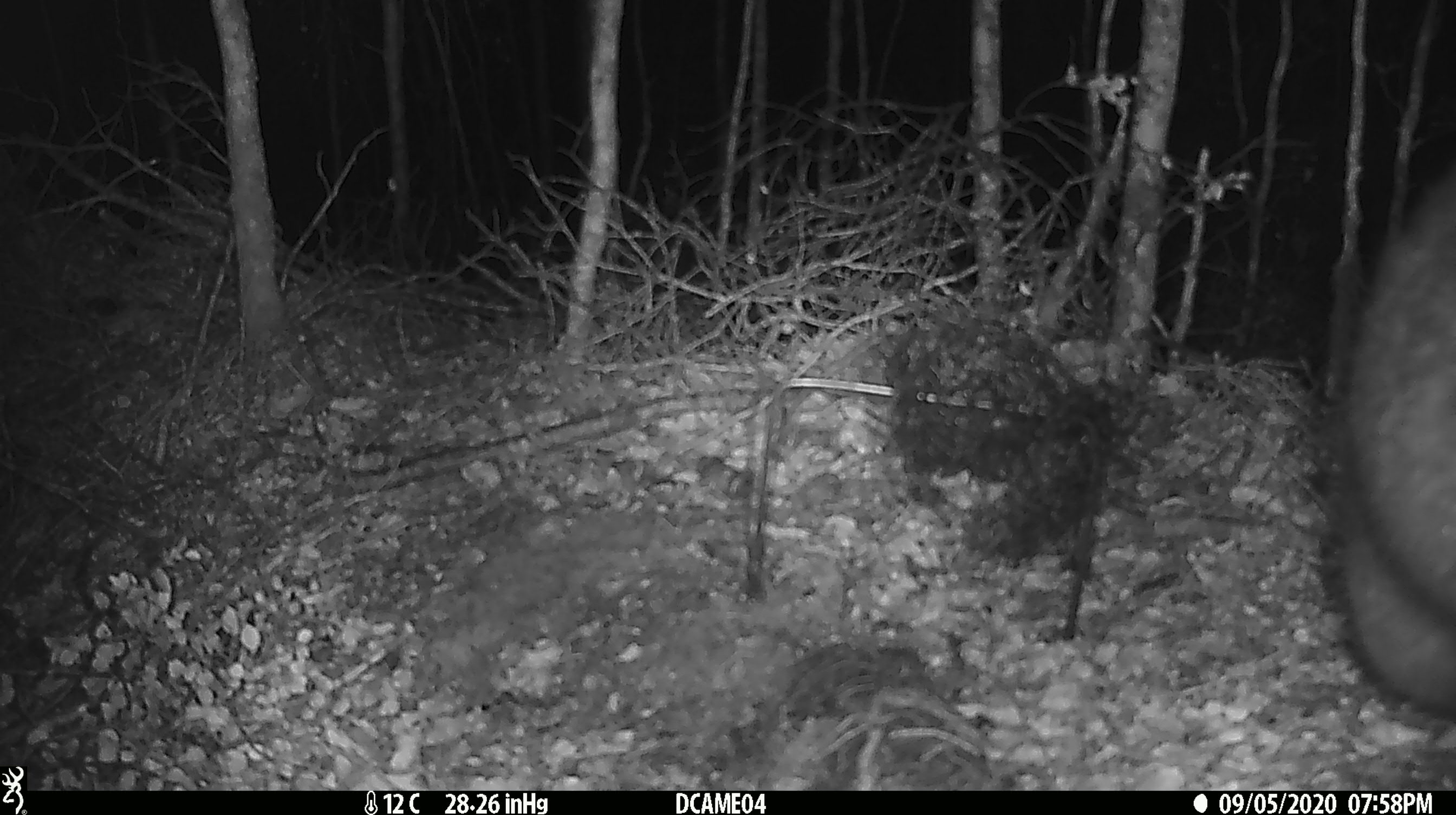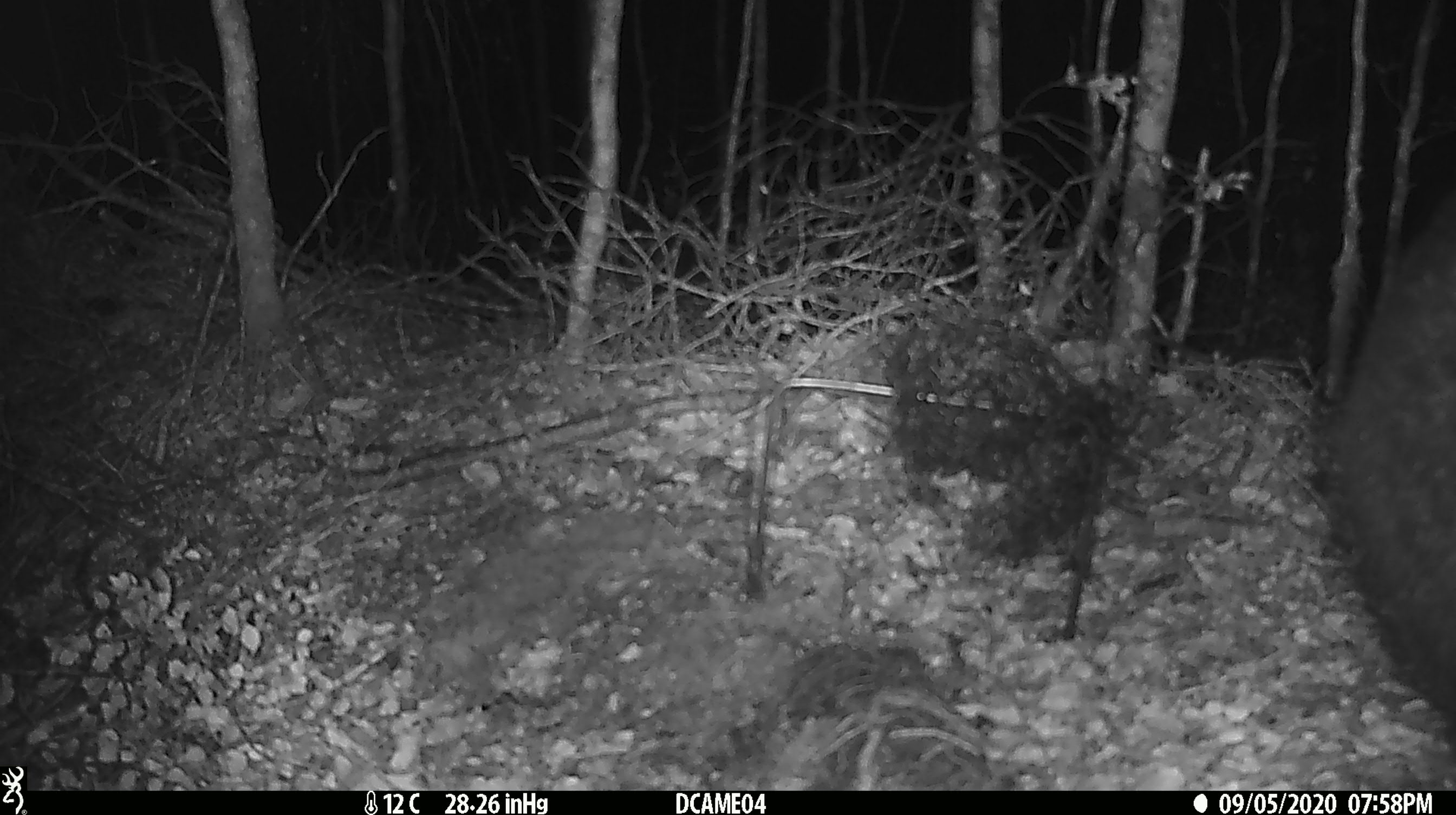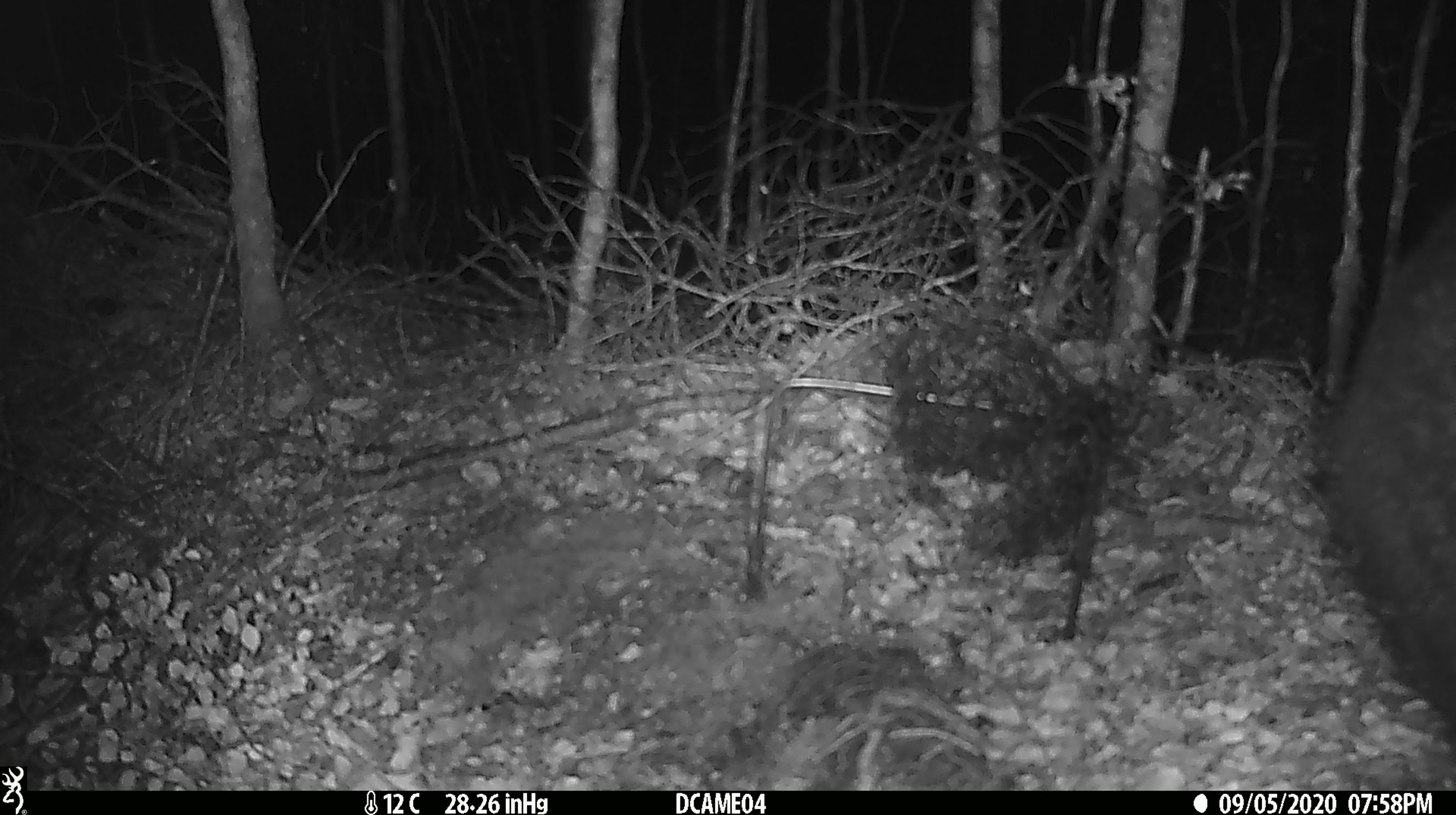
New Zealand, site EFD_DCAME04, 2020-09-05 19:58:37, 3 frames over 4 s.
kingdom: Animalia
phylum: Chordata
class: Mammalia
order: Diprotodontia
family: Phalangeridae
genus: Trichosurus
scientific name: Trichosurus vulpecula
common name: common brushtail possum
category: possum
Possum (common brushtail possum) (Trichosurus vulpecula).